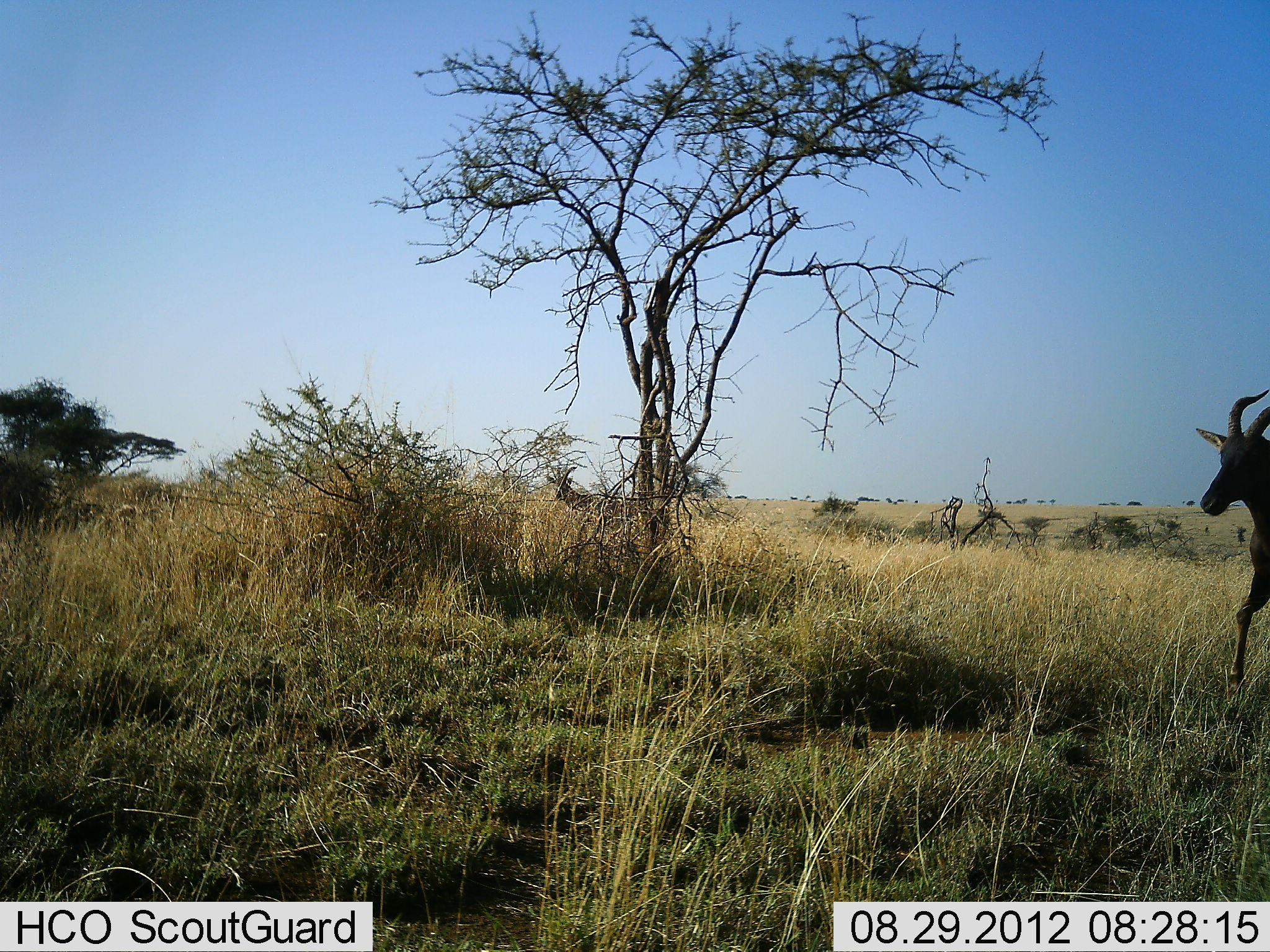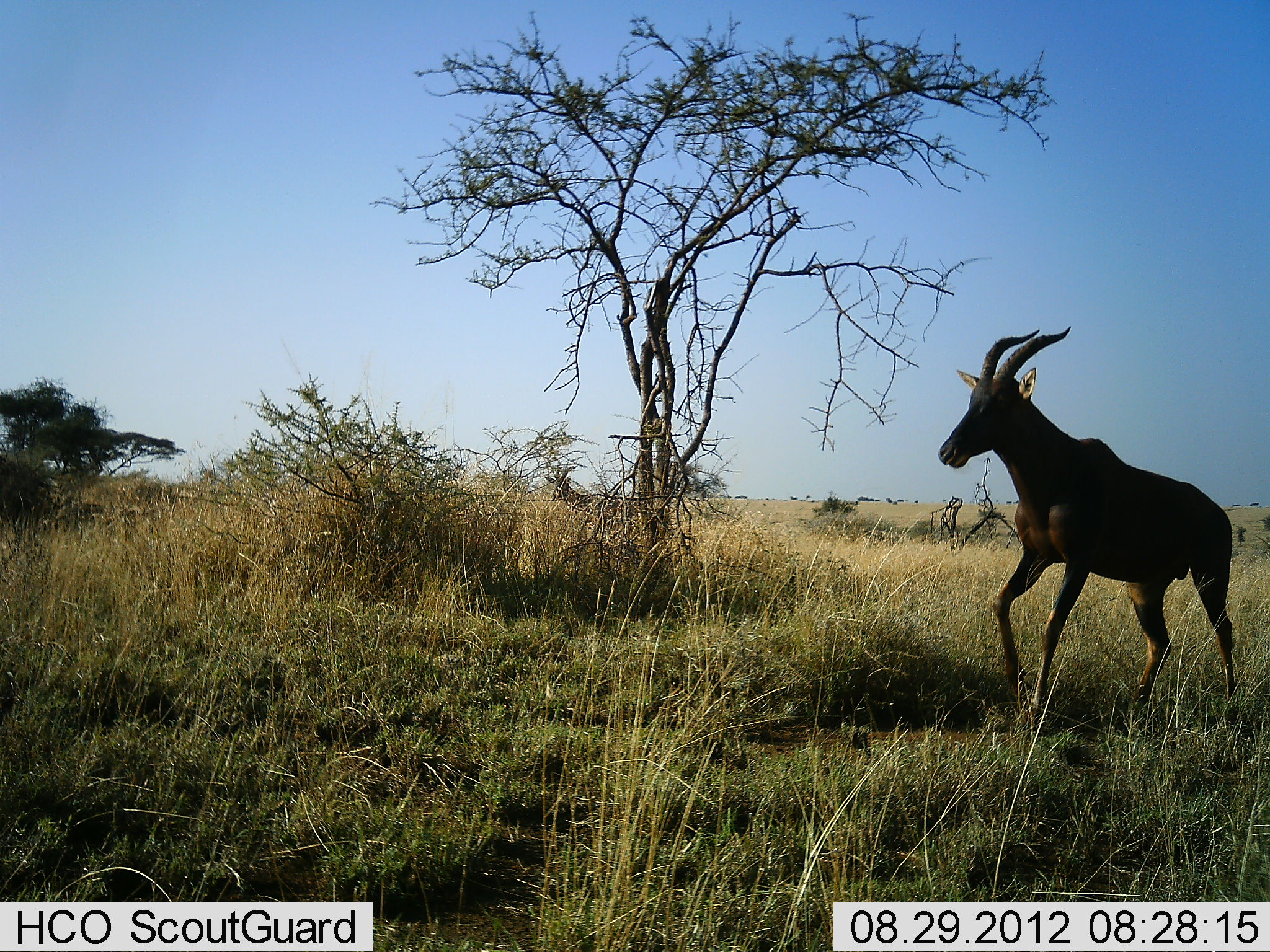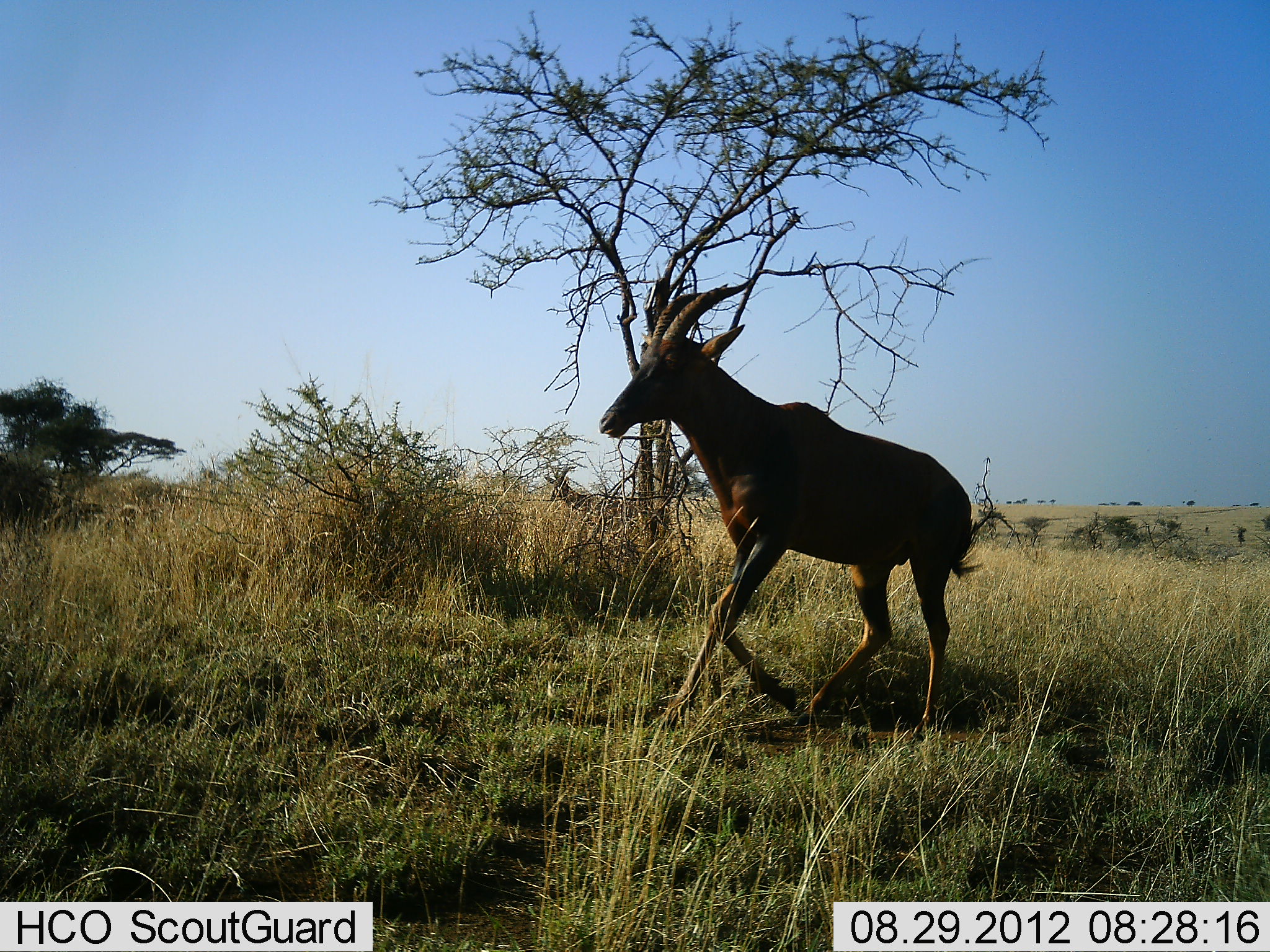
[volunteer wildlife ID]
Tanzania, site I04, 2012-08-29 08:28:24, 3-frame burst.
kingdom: Animalia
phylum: Chordata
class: Mammalia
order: Artiodactyla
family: Bovidae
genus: Damaliscus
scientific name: Damaliscus lunatus jimela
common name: topi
Topi (Damaliscus lunatus jimela), count 1. Behavior (volunteer vote fractions): standing 30%, resting 0%, moving 100%, interacting 0%. Young present (vote fraction): 0%. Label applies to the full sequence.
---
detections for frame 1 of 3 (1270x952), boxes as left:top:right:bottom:
animal: 1194:386:1270:700; 553:465:629:522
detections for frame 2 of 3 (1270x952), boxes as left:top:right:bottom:
animal: 936:324:1235:727; 543:467:622:528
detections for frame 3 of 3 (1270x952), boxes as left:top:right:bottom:
animal: 597:281:983:739; 544:466:619:523